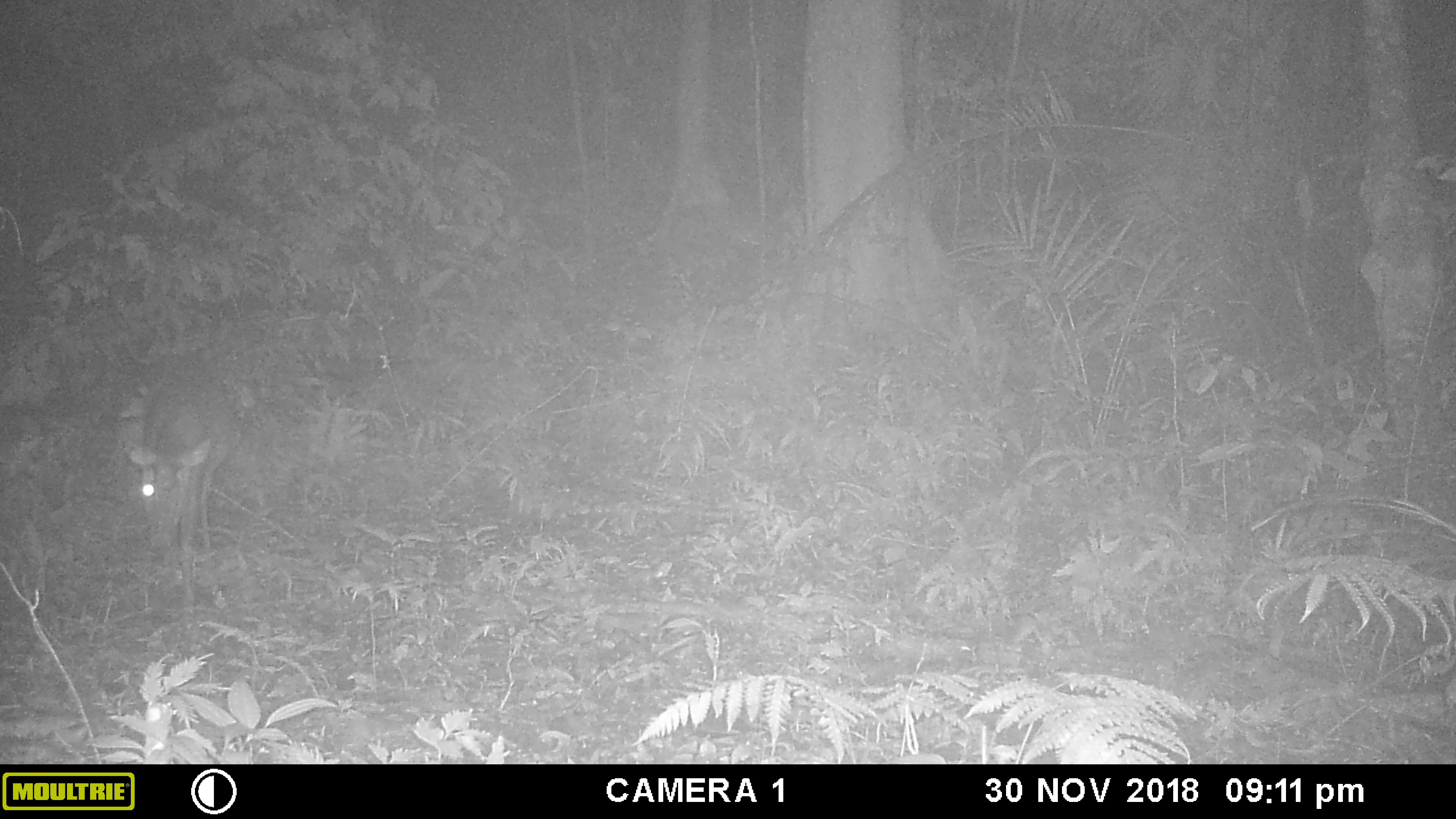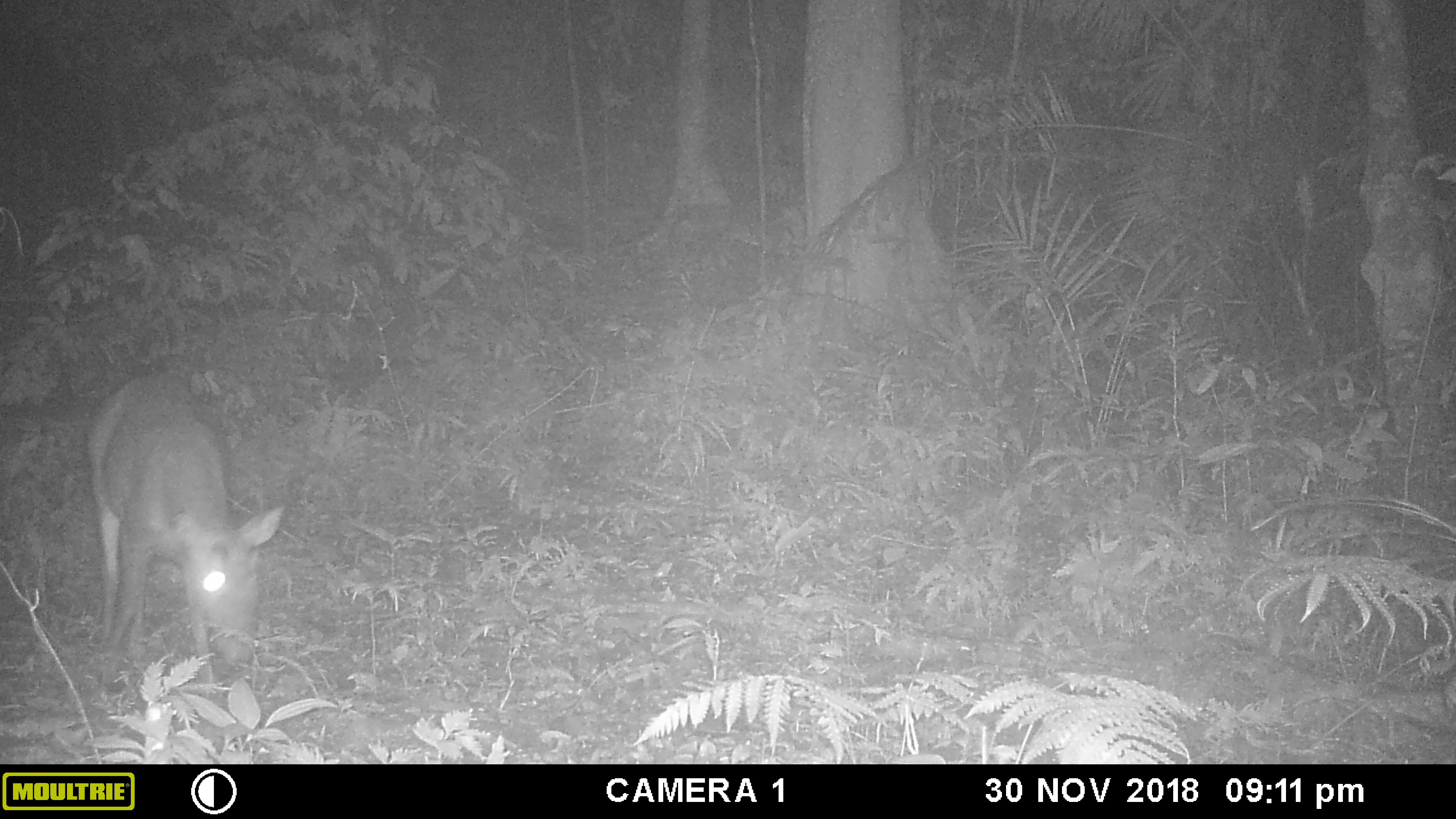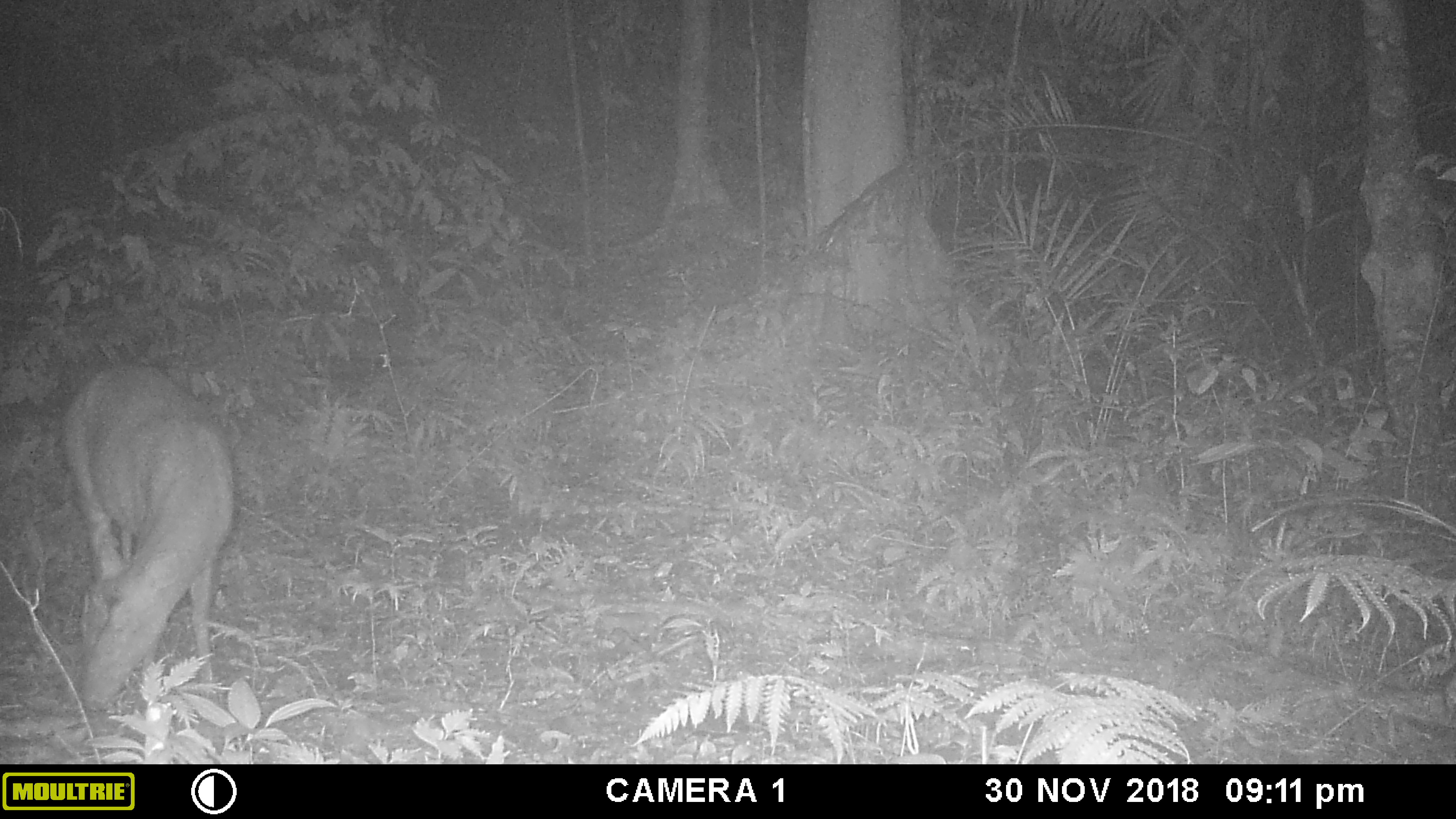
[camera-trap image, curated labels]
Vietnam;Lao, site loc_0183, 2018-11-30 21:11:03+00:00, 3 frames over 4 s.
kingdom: Animalia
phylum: Chordata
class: Mammalia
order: Artiodactyla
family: Cervidae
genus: Muntiacus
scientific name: Muntiacus rooseveltorum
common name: roosevelt's muntjac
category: roosevelts muntjac group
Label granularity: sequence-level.